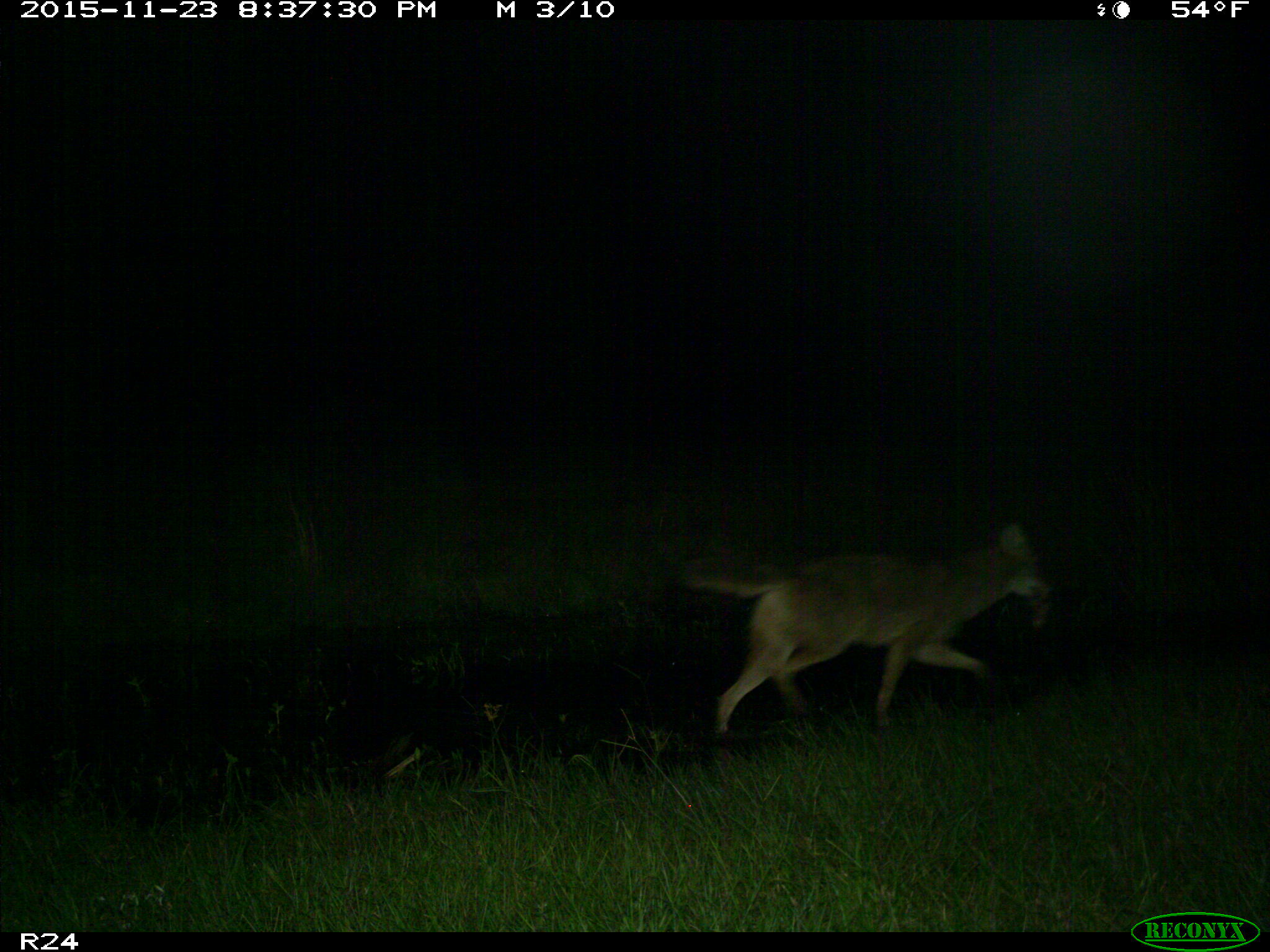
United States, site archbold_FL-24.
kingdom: Animalia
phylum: Chordata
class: Mammalia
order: Carnivora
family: Canidae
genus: Canis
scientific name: Canis latrans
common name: coyote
Canis latrans (coyote).